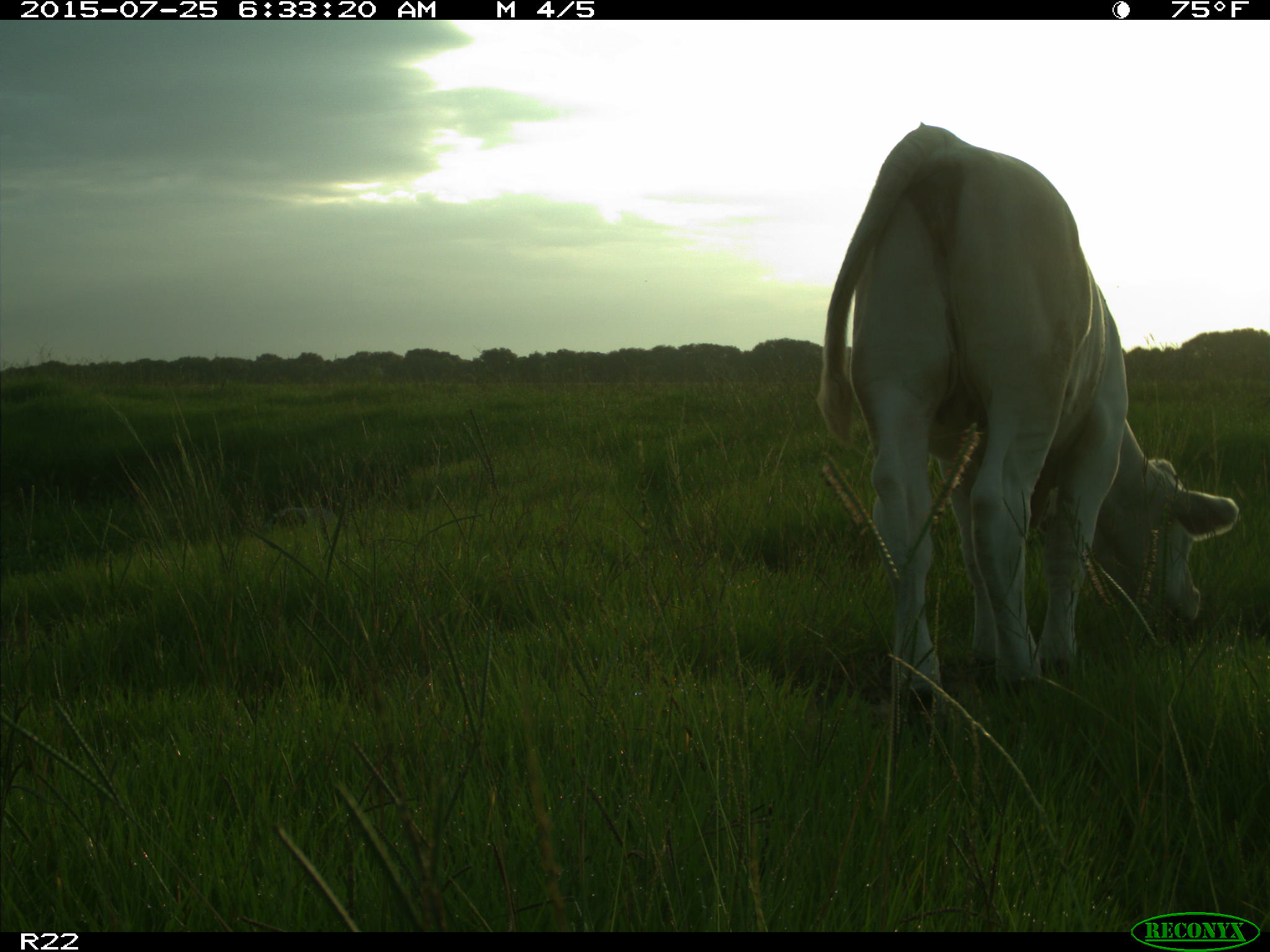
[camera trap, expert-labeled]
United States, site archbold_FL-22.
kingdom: Animalia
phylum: Chordata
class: Mammalia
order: Artiodactyla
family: Bovidae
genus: Bos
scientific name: Bos taurus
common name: domestic cow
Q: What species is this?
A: Bos taurus (domestic cow).